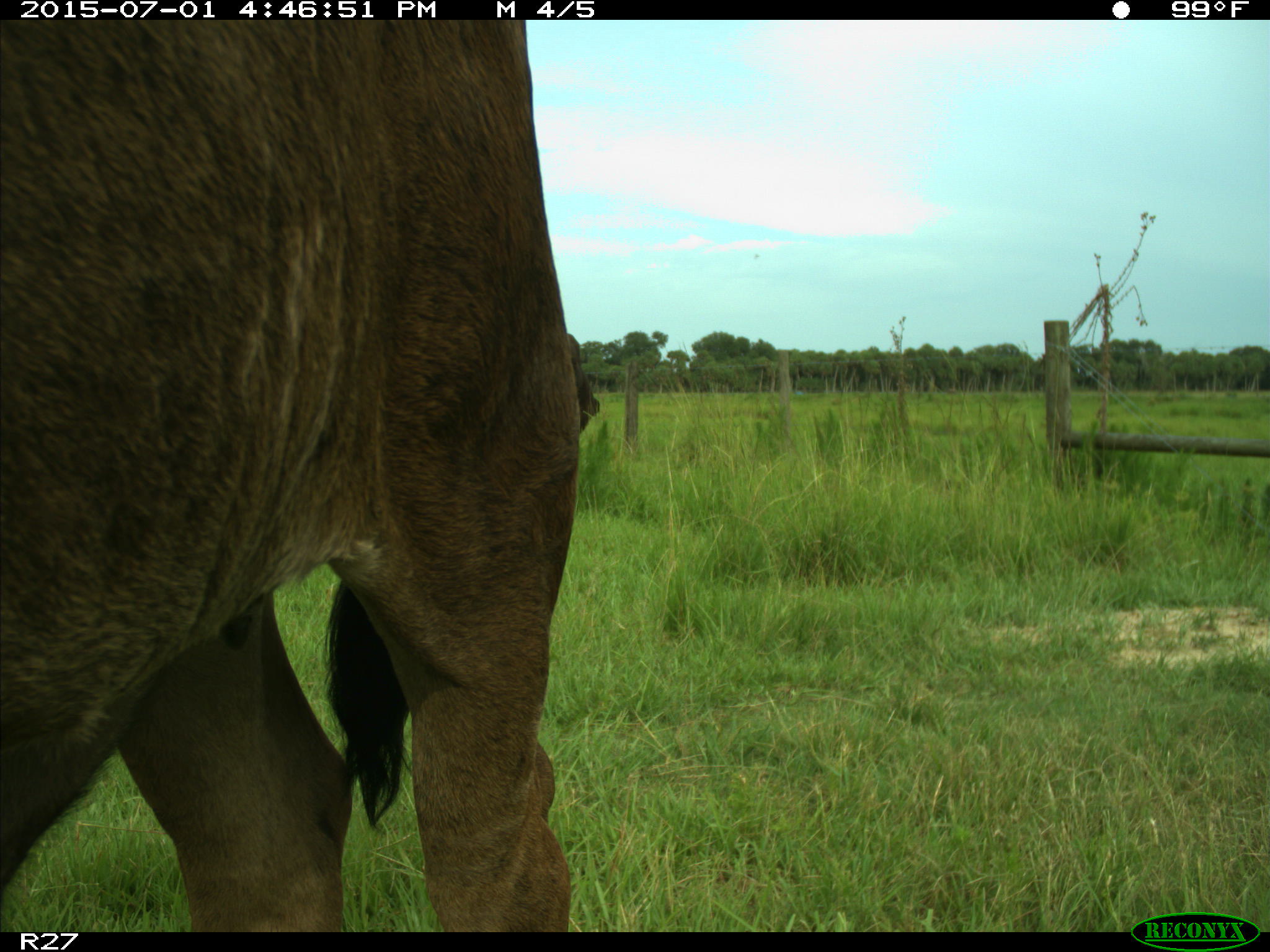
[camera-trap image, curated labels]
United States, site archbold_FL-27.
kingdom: Animalia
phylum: Chordata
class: Mammalia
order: Artiodactyla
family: Bovidae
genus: Bos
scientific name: Bos taurus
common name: domestic cow